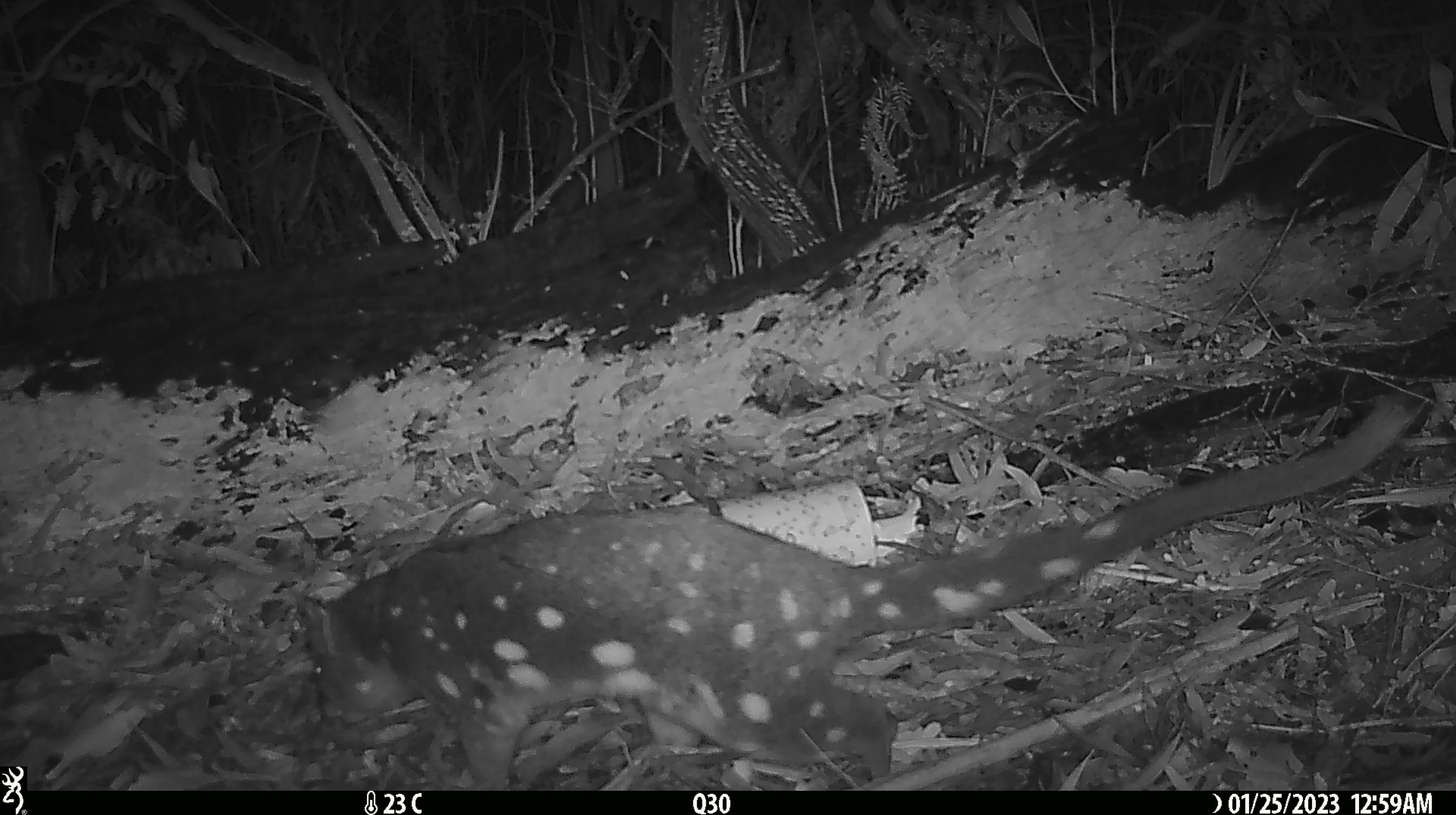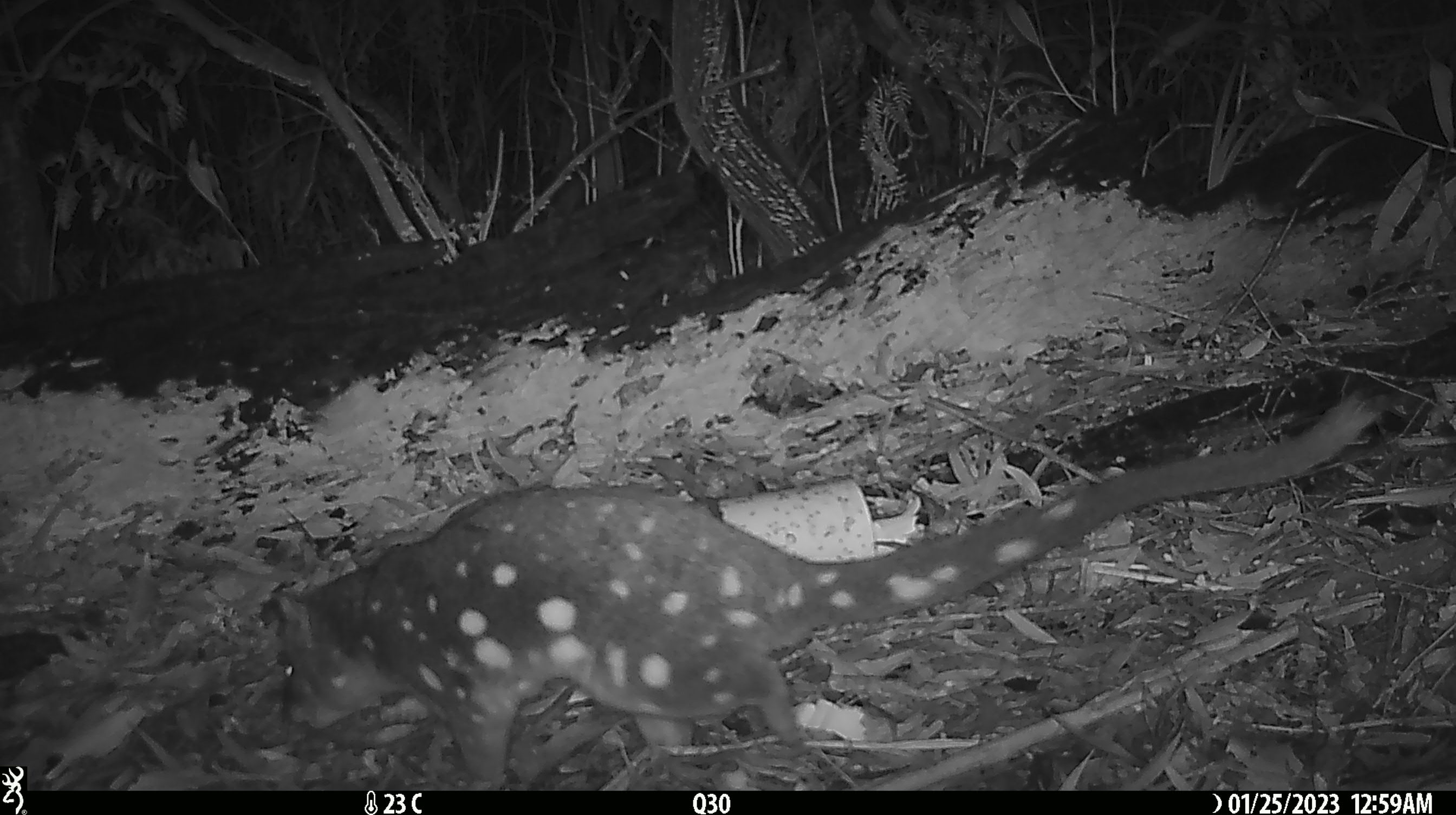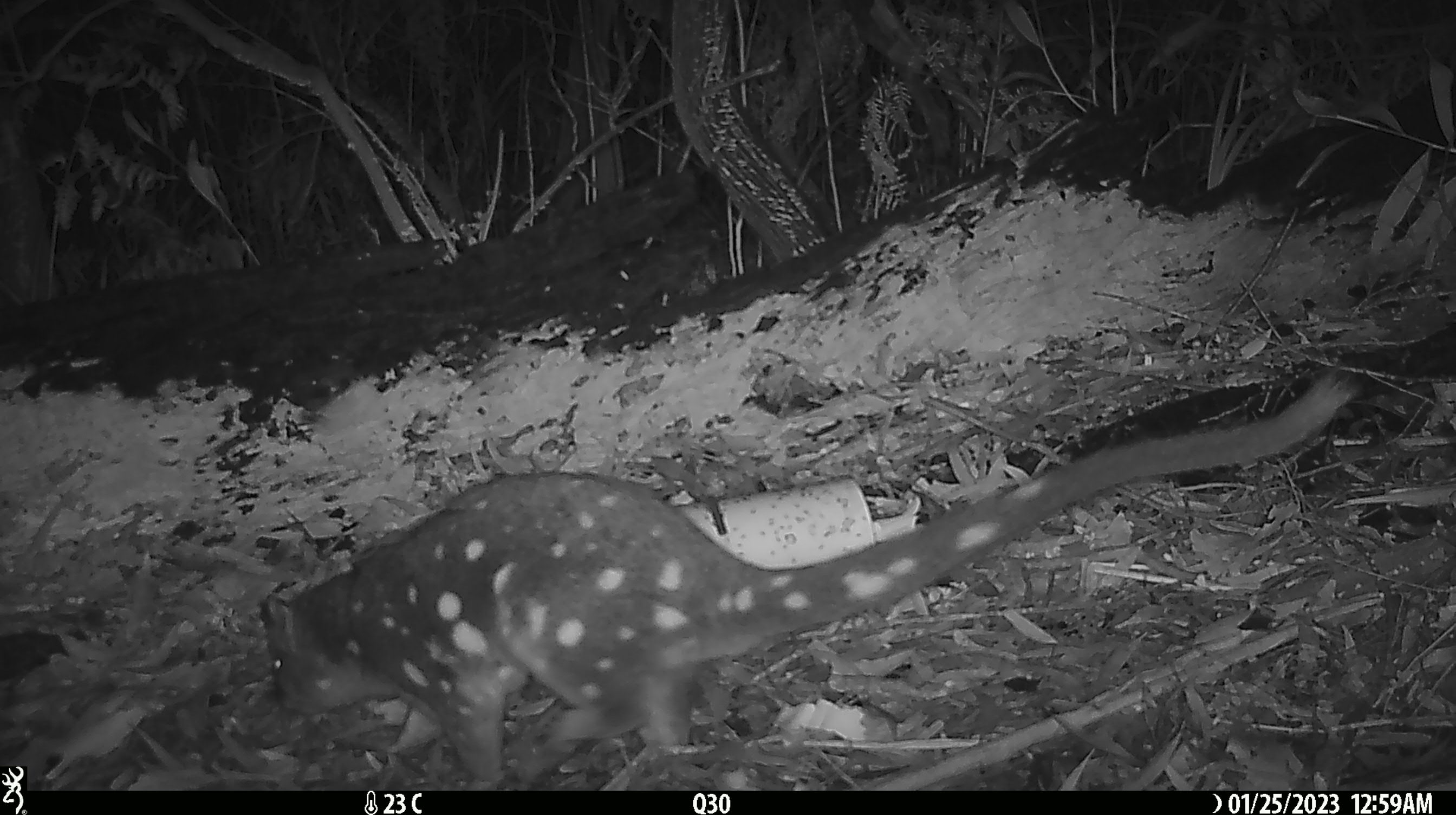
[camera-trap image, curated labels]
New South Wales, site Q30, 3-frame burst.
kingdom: Animalia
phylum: Chordata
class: Mammalia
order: Dasyuromorphia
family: Dasyuridae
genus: Dasyurus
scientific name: Dasyurus maculatus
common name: spotted-tailed quoll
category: quoll